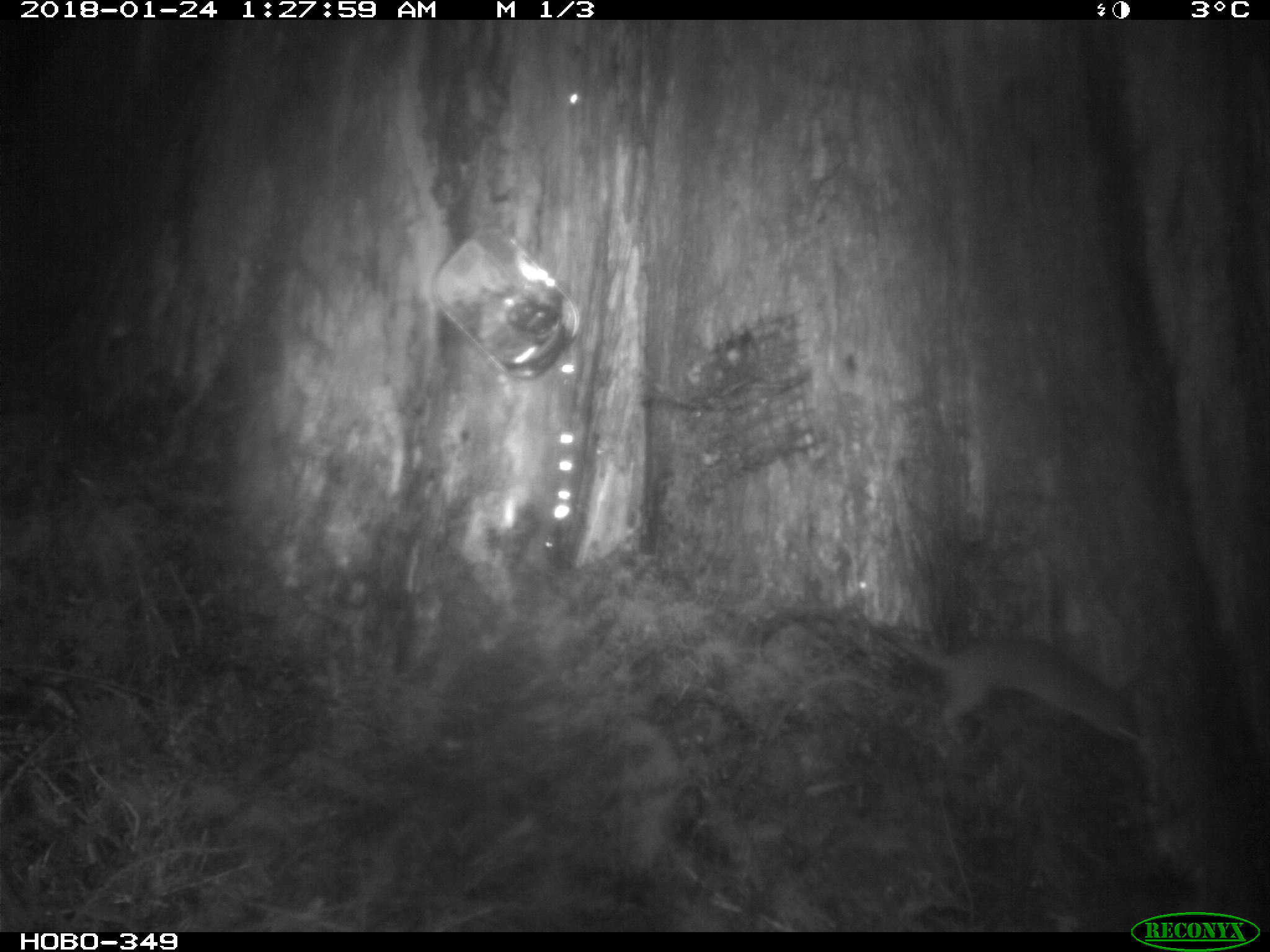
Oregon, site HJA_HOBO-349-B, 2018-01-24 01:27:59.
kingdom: Animalia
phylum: Chordata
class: Mammalia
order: Carnivora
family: Mustelidae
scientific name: Mustelidae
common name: weasel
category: weasel family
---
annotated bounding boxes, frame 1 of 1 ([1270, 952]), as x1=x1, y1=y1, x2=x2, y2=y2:
weasel family: x1=836, y1=595, x2=1169, y2=766